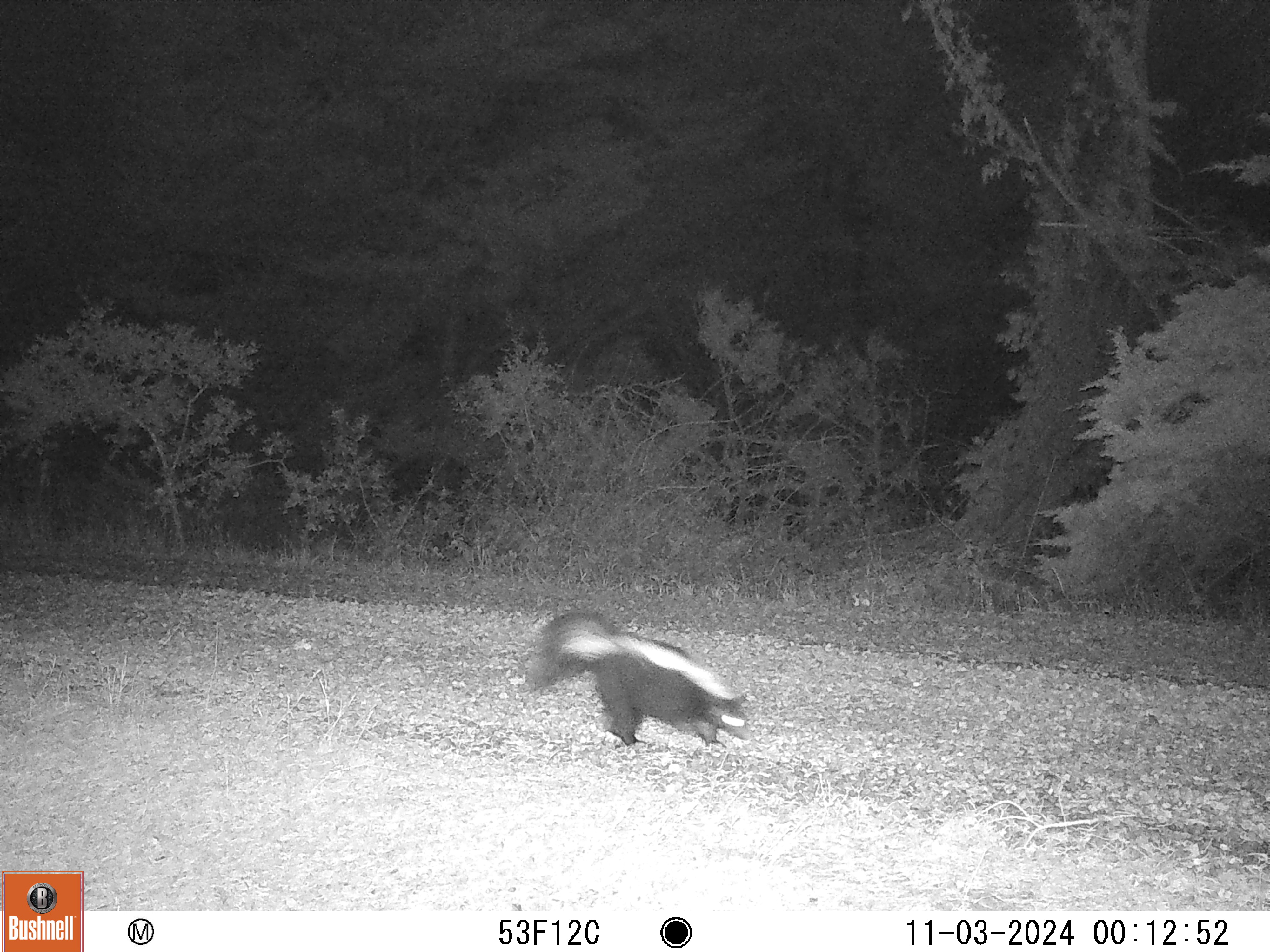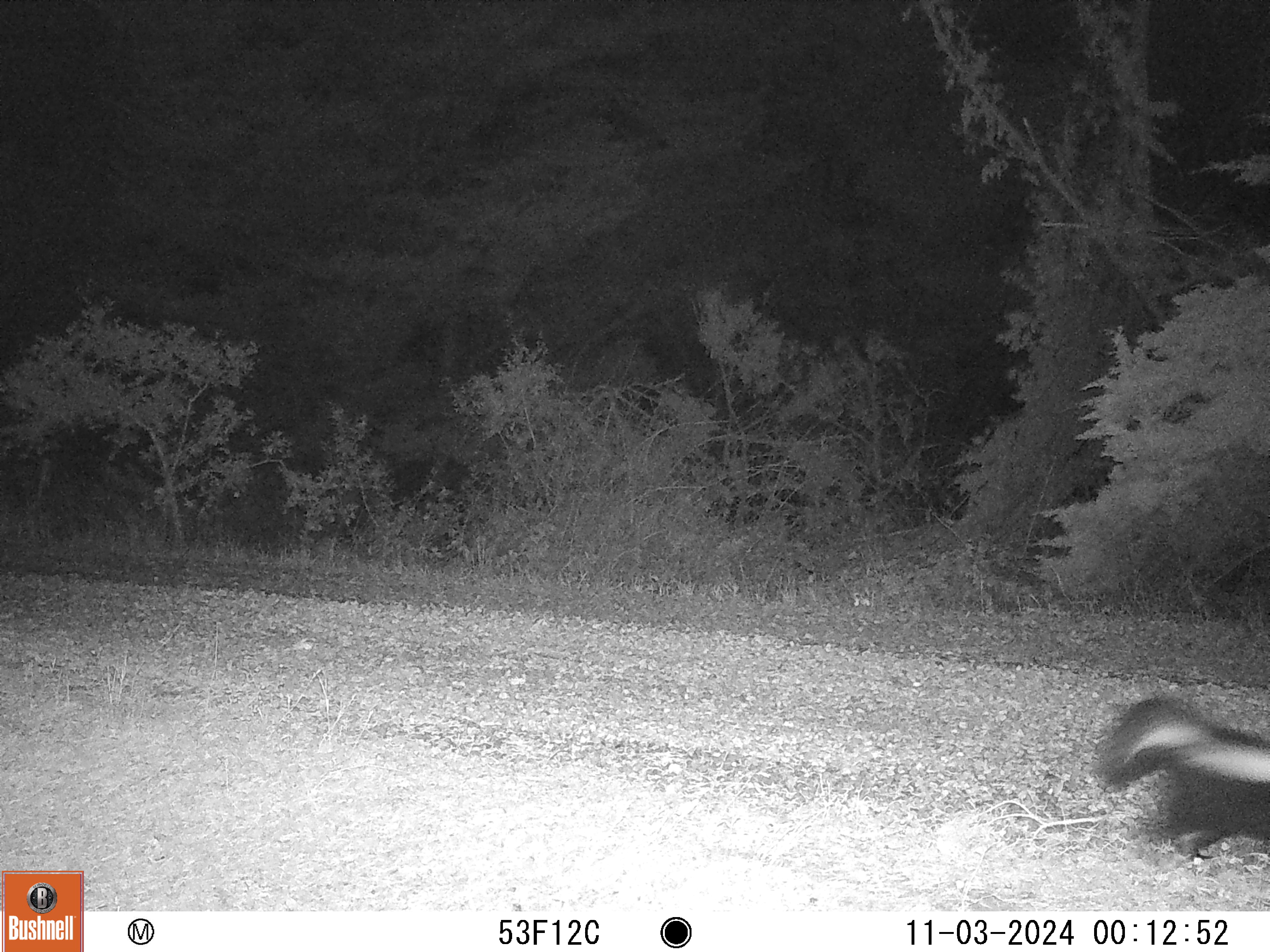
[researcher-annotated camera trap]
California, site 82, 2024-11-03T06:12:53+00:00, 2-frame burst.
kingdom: Animalia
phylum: Chordata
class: Mammalia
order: Carnivora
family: Mephitidae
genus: Mephitis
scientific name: Mephitis mephitis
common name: striped skunk